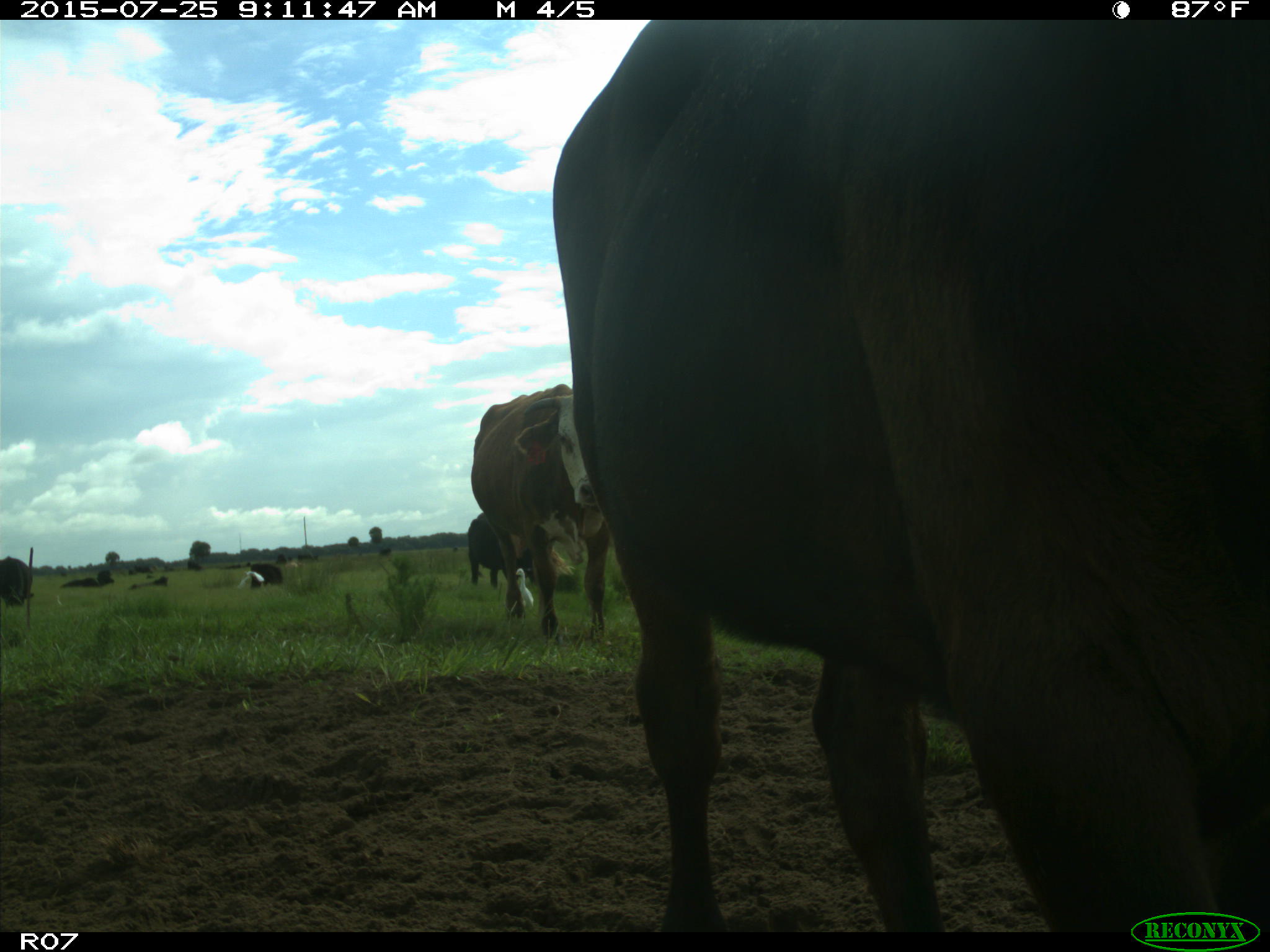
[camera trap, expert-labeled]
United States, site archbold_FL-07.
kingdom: Animalia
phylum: Chordata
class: Mammalia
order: Artiodactyla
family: Bovidae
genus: Bos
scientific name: Bos taurus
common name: domestic cow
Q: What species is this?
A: Bos taurus (domestic cow).